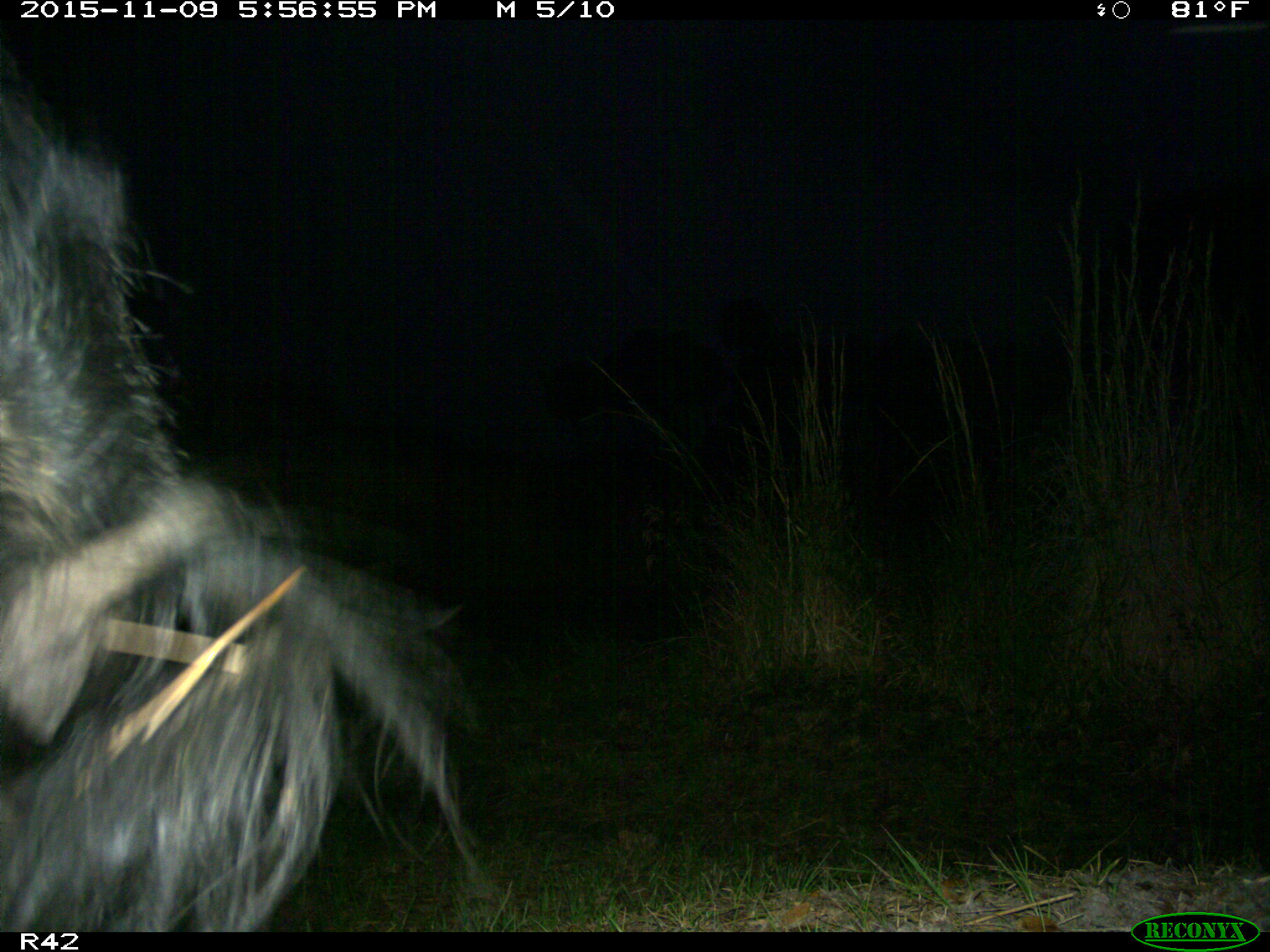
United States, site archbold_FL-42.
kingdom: Animalia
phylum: Chordata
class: Mammalia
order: Artiodactyla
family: Suidae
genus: Sus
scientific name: Sus scrofa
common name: wild boar